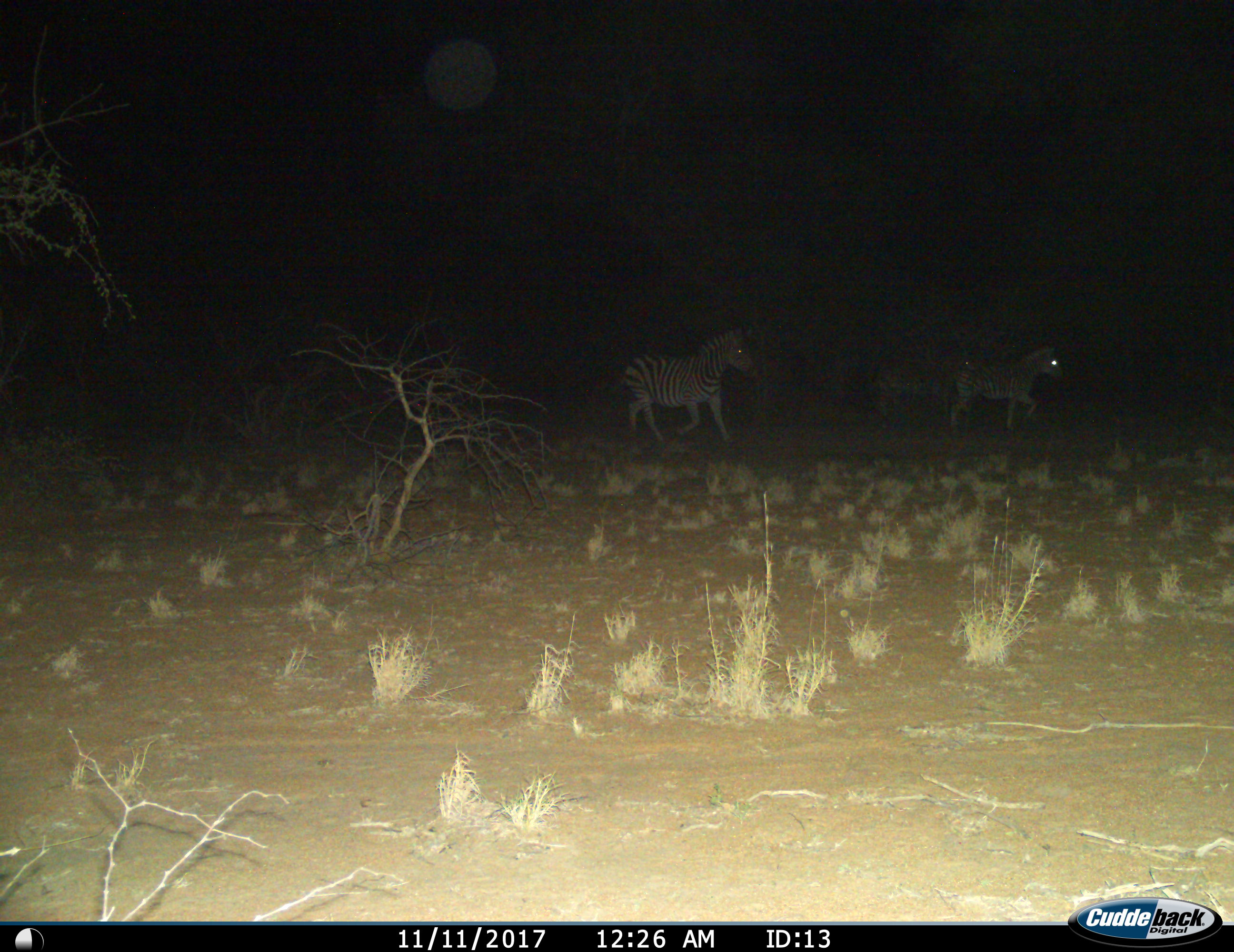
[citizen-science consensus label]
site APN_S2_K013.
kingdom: Animalia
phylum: Chordata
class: Mammalia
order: Perissodactyla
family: Equidae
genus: Equus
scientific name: Equus quagga burchellii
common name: burchell's zebra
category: zebraburchells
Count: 2.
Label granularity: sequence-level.